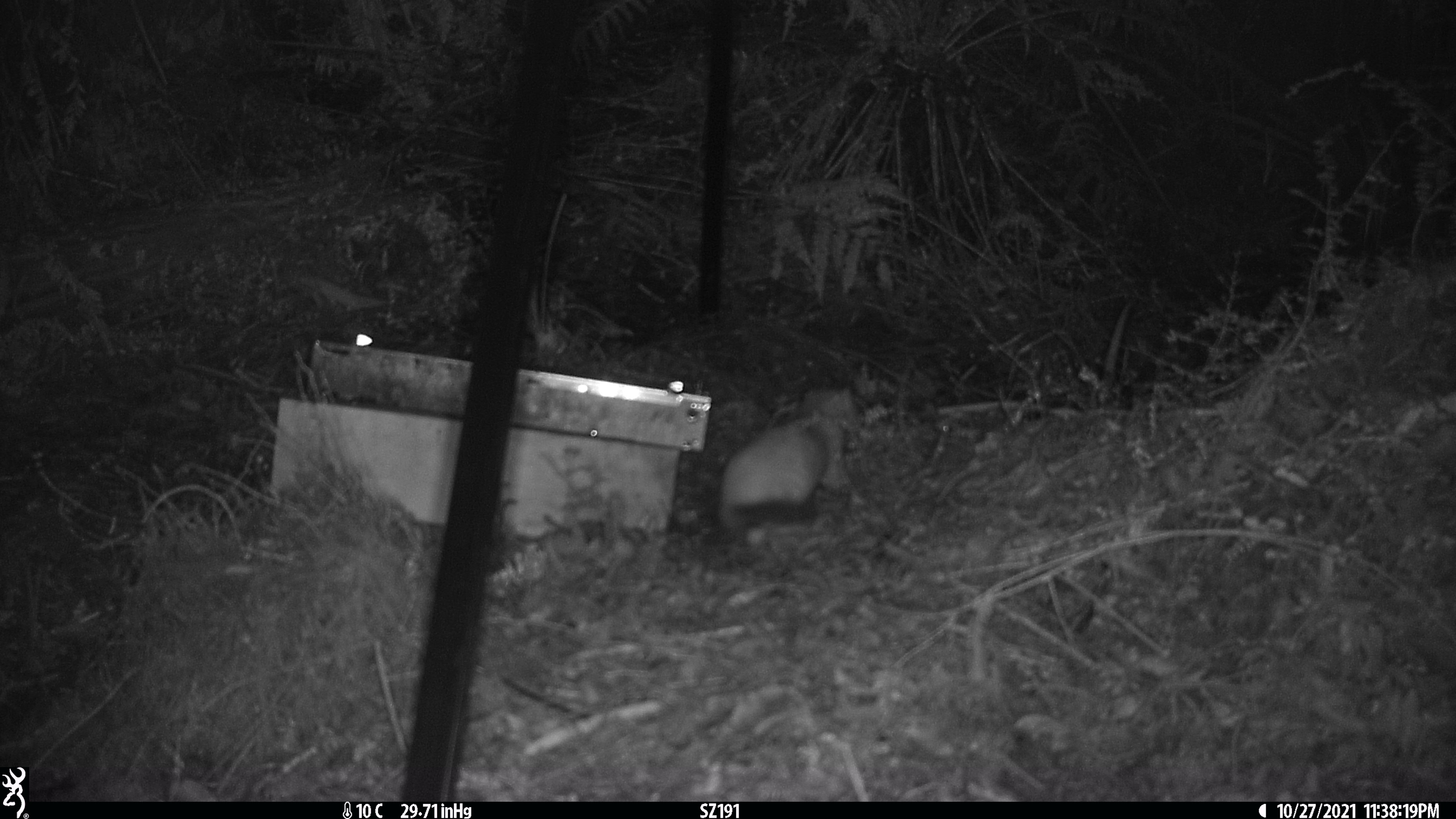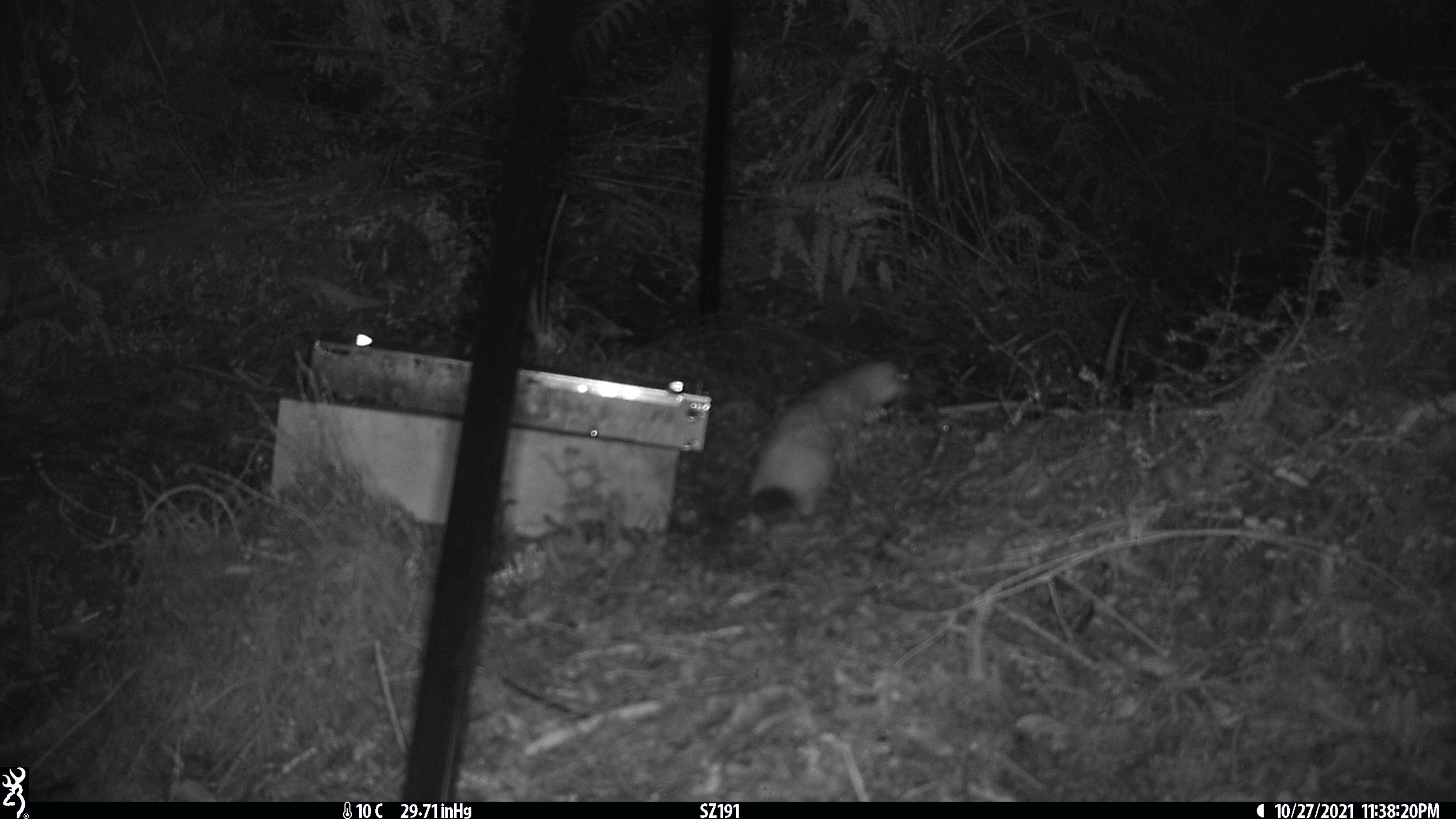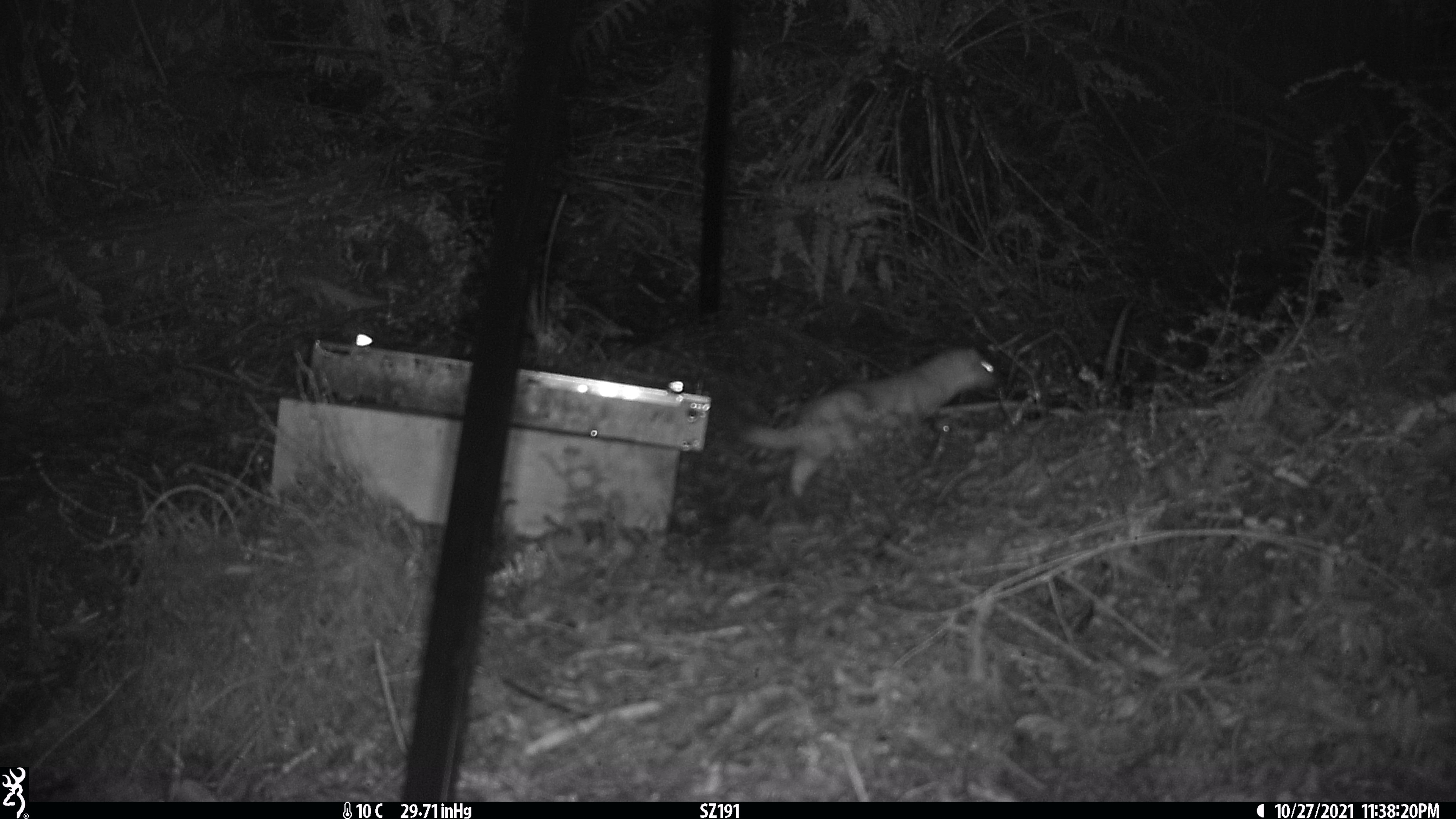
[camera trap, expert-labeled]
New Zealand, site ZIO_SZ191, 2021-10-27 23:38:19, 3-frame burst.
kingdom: Animalia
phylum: Chordata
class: Mammalia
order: Carnivora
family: Mustelidae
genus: Mustela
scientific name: Mustela erminea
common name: stoat